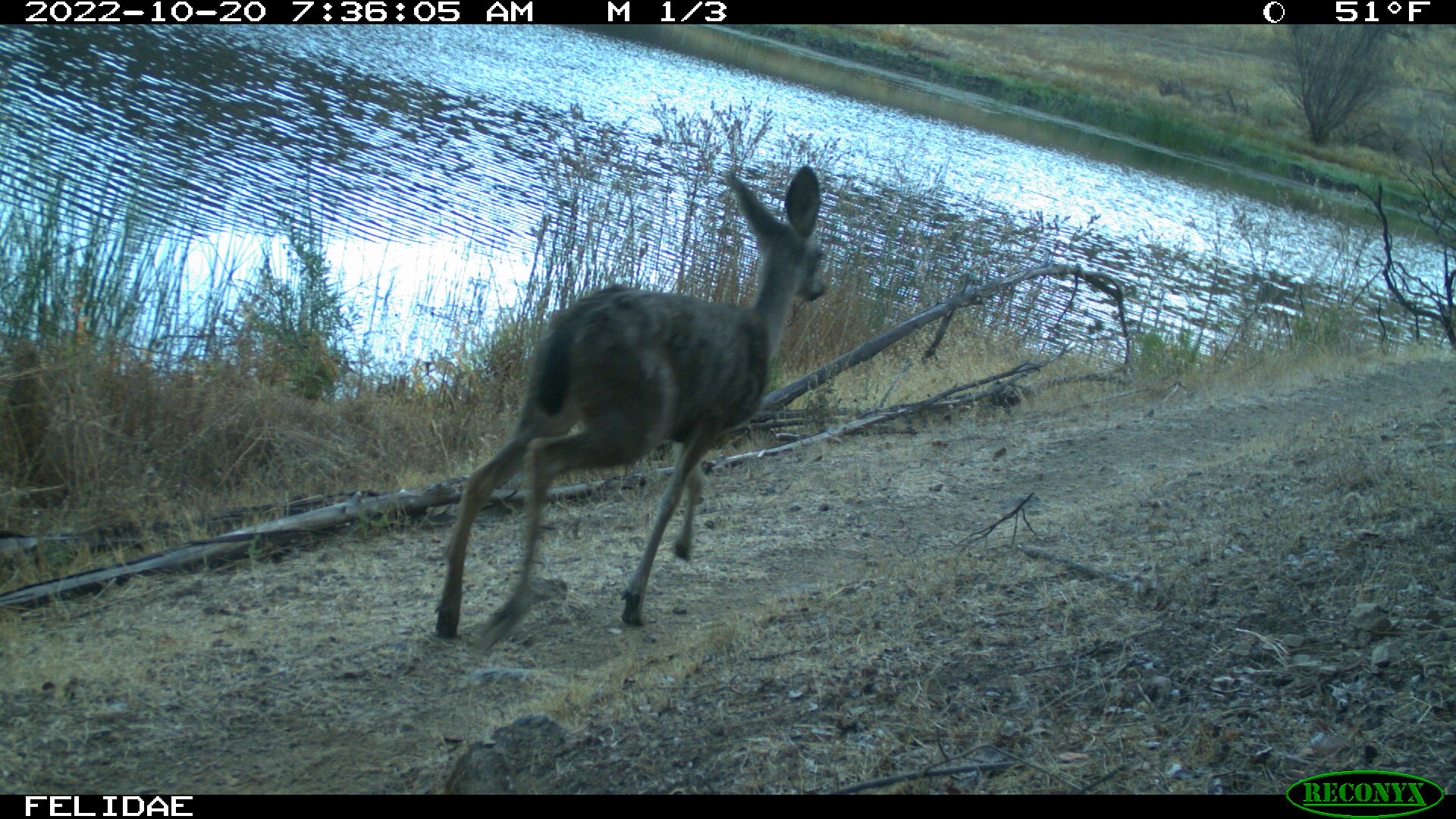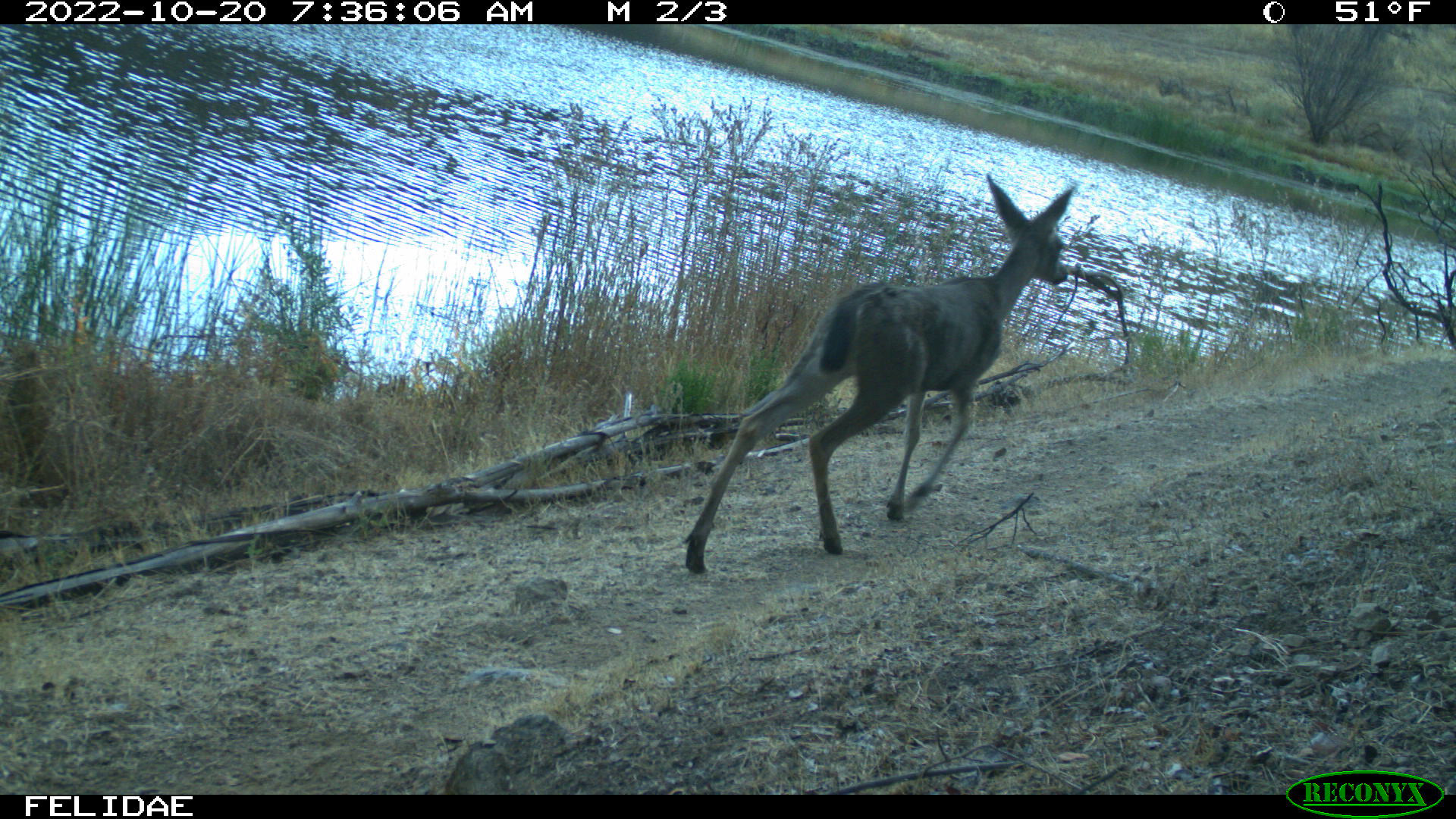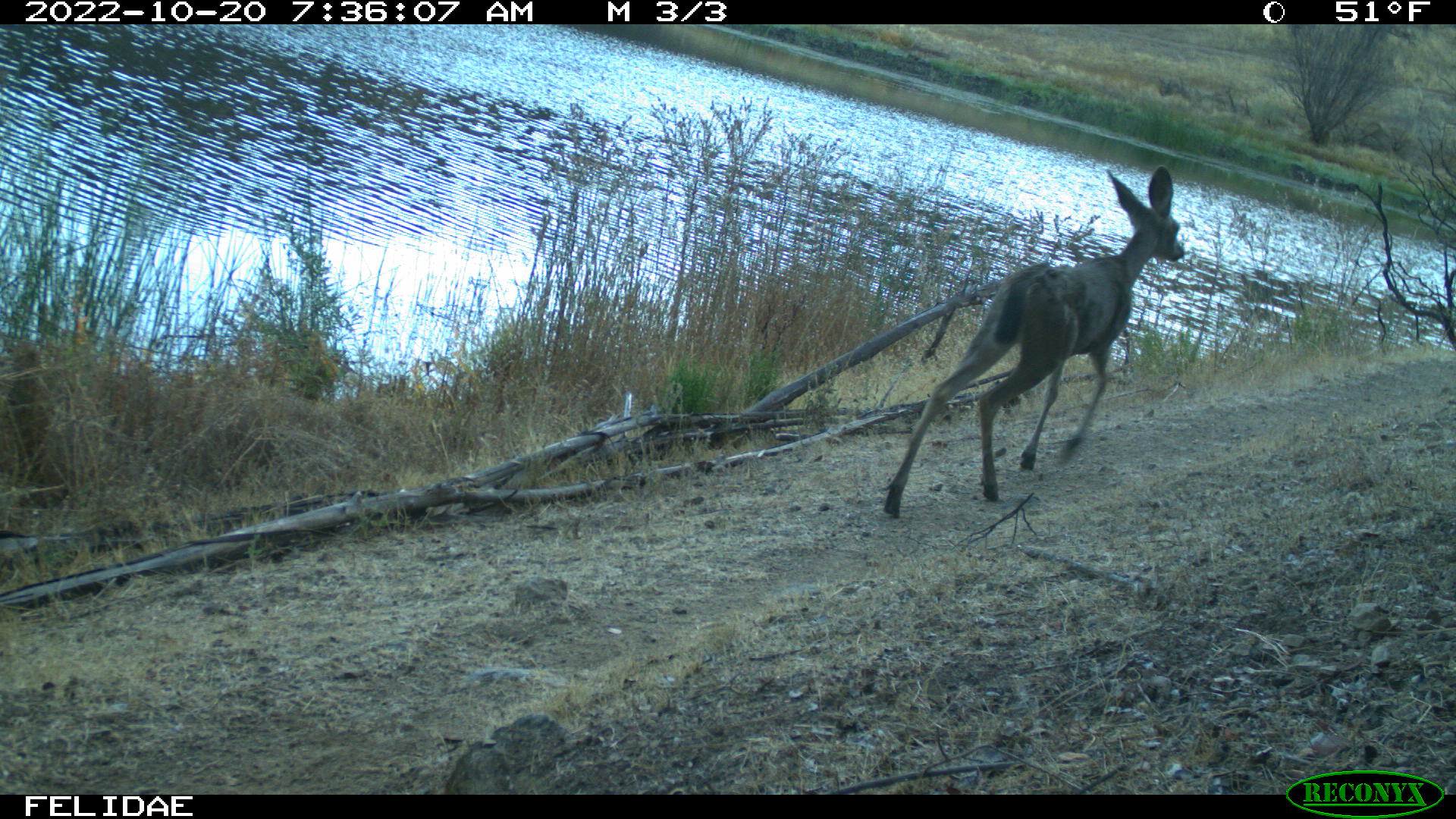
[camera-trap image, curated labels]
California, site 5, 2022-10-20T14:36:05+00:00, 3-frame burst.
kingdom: Animalia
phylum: Chordata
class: Mammalia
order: Artiodactyla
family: Cervidae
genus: Odocoileus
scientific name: Odocoileus hemionus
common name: mule deer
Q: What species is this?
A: Mule deer (Odocoileus hemionus).